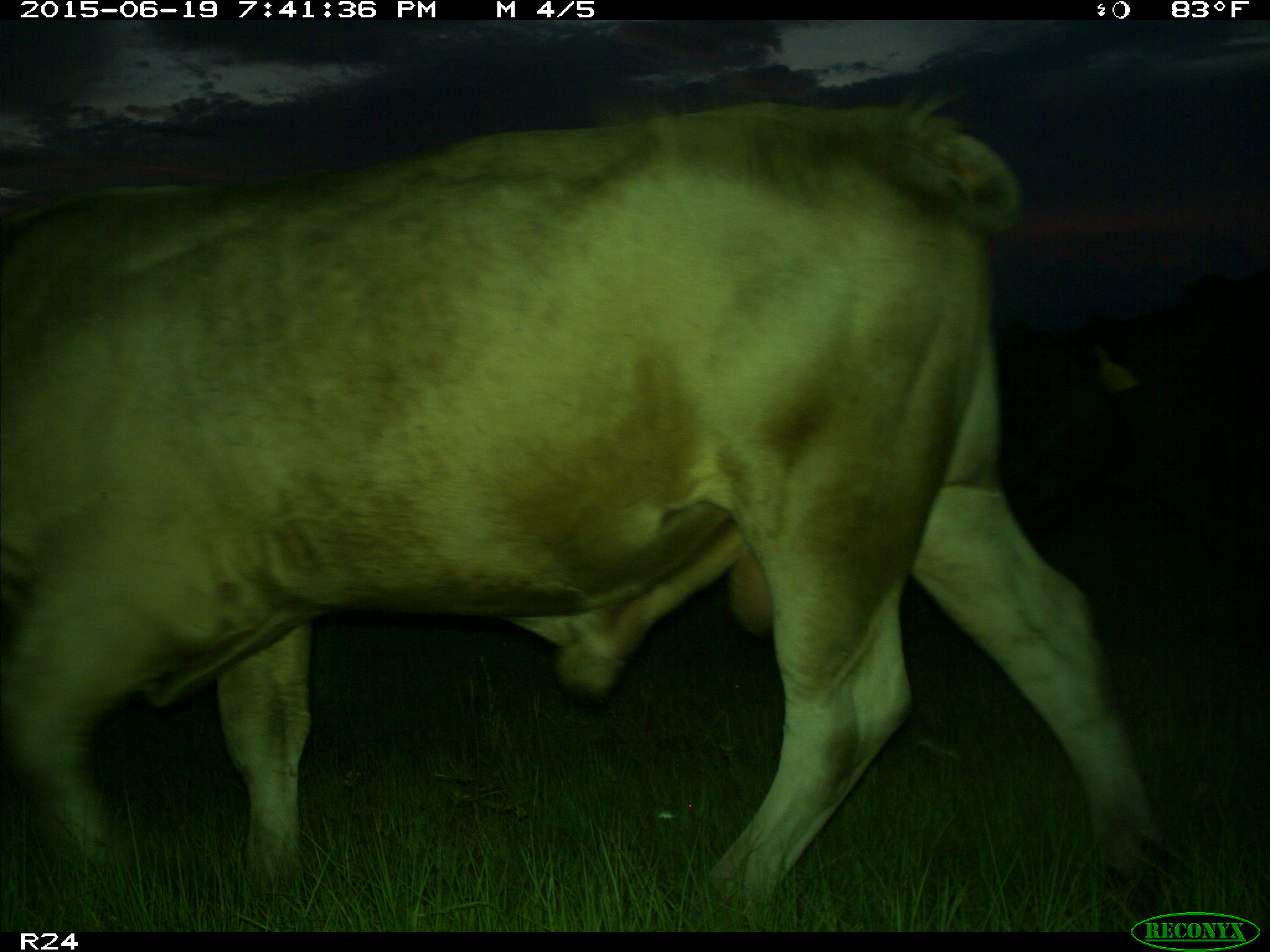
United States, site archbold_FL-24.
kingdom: Animalia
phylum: Chordata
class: Mammalia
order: Artiodactyla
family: Bovidae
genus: Bos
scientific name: Bos taurus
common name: domestic cow